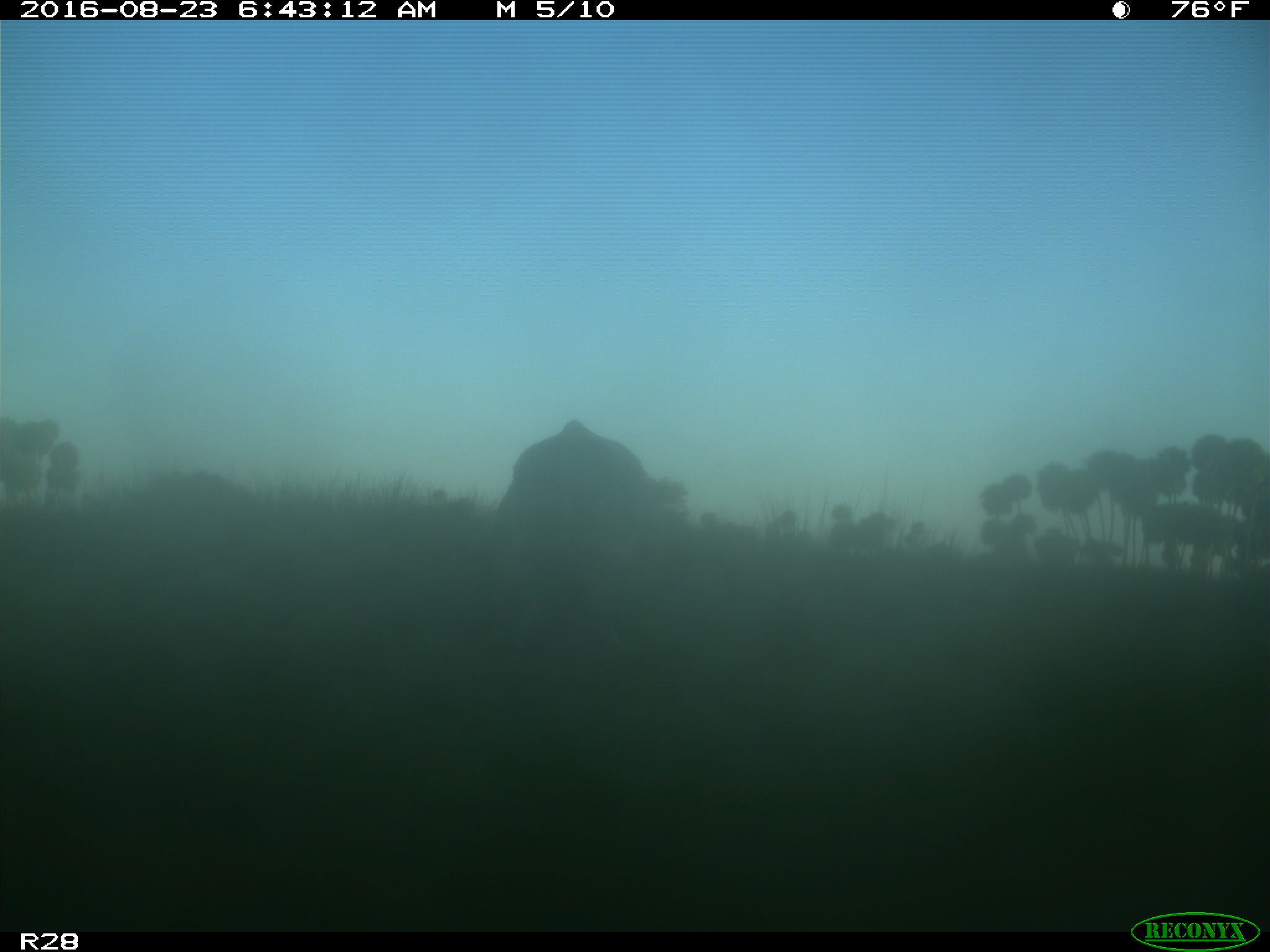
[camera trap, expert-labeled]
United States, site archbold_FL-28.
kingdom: Animalia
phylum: Chordata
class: Mammalia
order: Artiodactyla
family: Bovidae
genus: Bos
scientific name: Bos taurus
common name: domestic cow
Bos taurus (domestic cow).